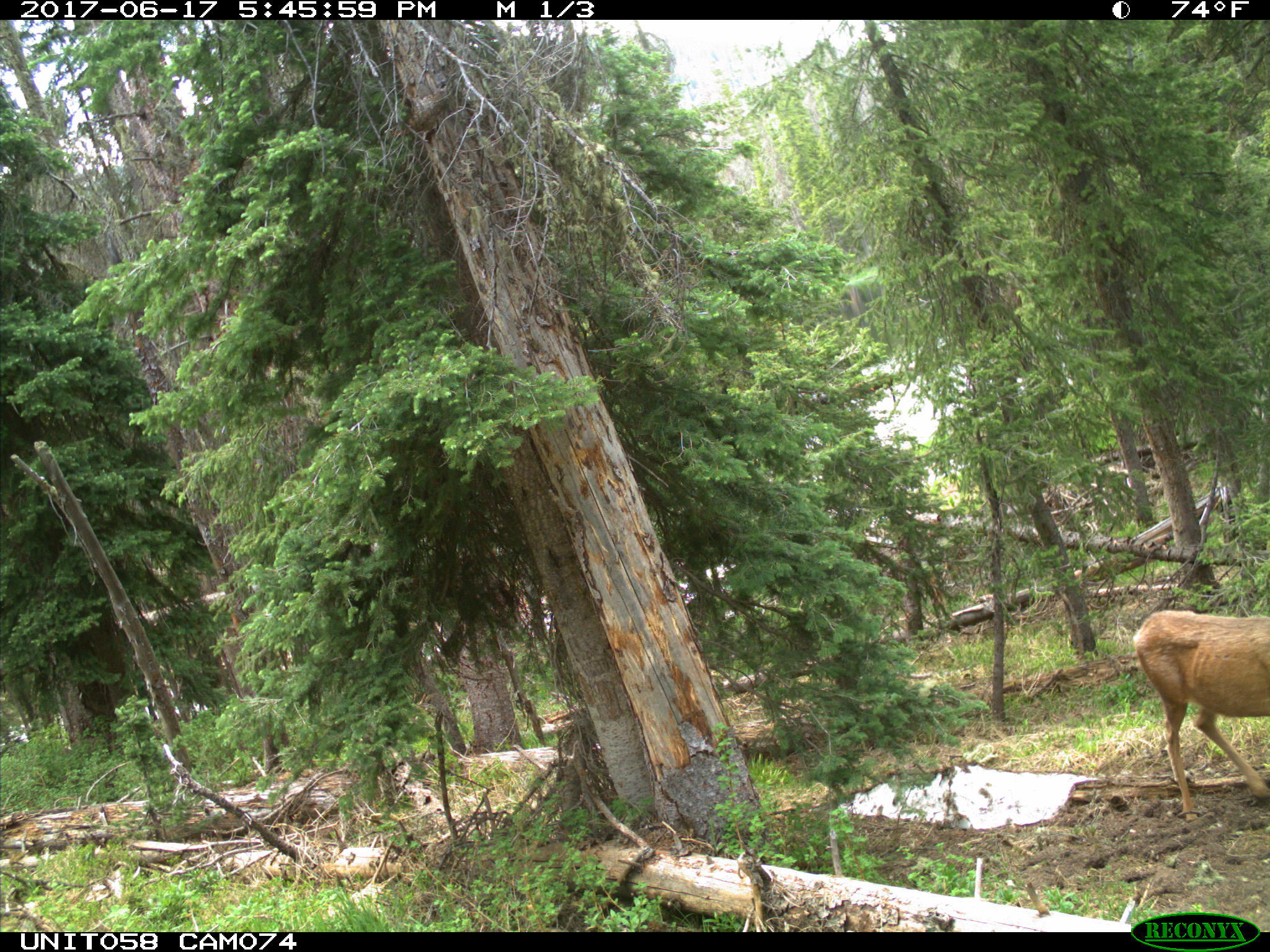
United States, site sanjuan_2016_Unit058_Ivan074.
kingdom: Animalia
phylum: Chordata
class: Mammalia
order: Artiodactyla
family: Cervidae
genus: Odocoileus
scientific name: Odocoileus hemionus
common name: mule deer